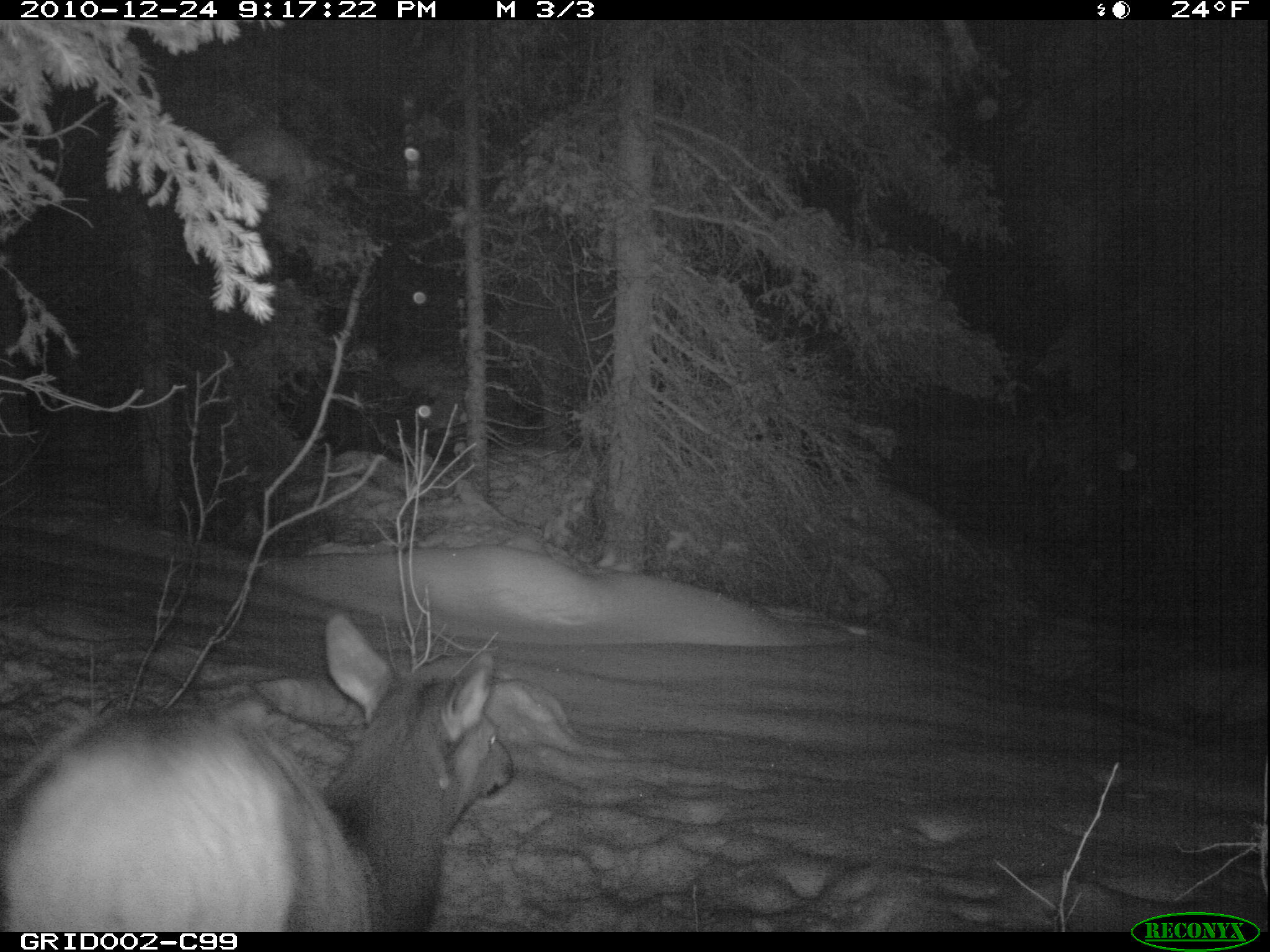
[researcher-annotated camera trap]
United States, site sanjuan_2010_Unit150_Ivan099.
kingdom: Animalia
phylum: Chordata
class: Mammalia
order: Artiodactyla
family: Cervidae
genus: Cervus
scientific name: Cervus elaphus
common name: red deer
Cervus elaphus (red deer).